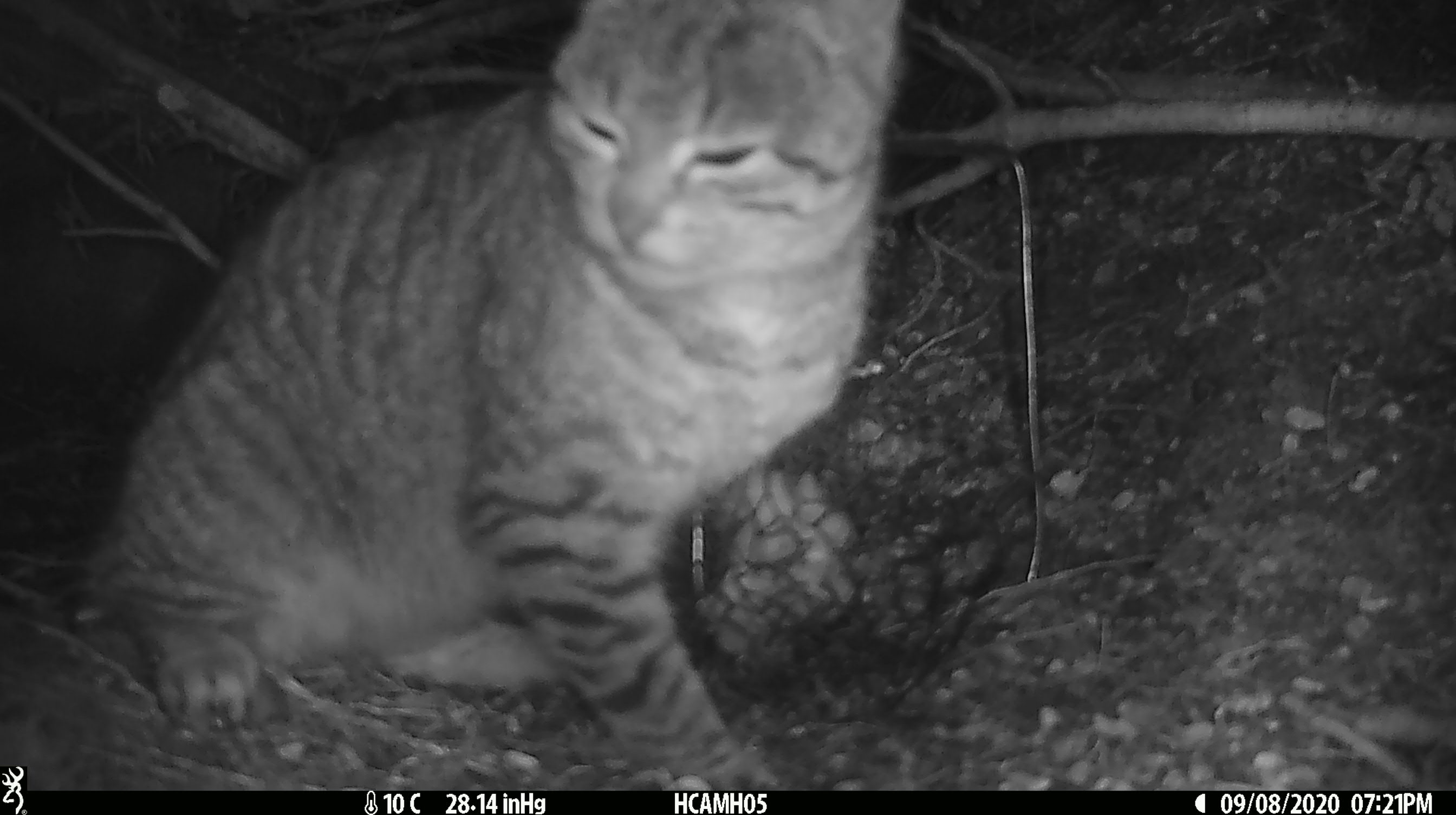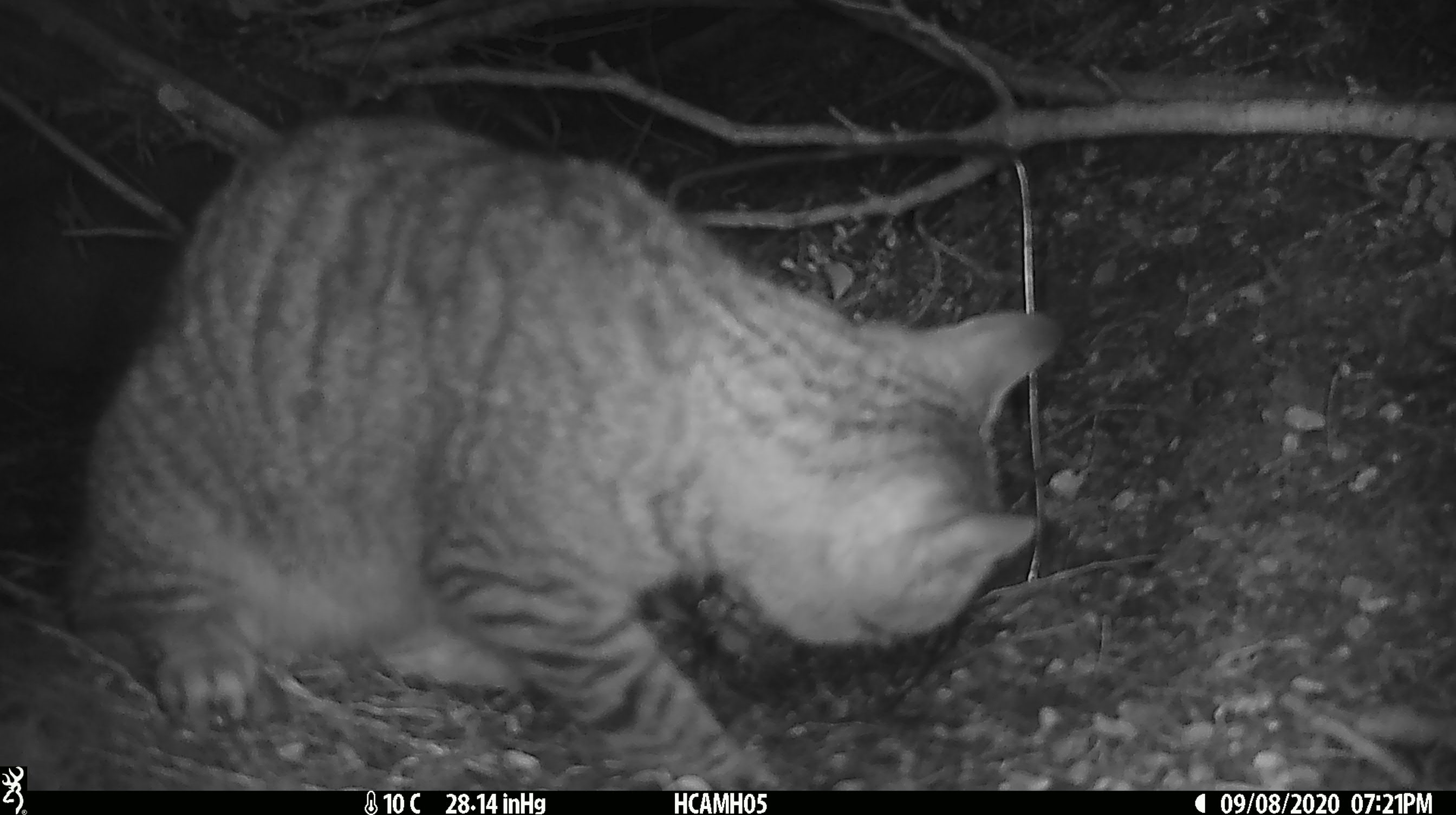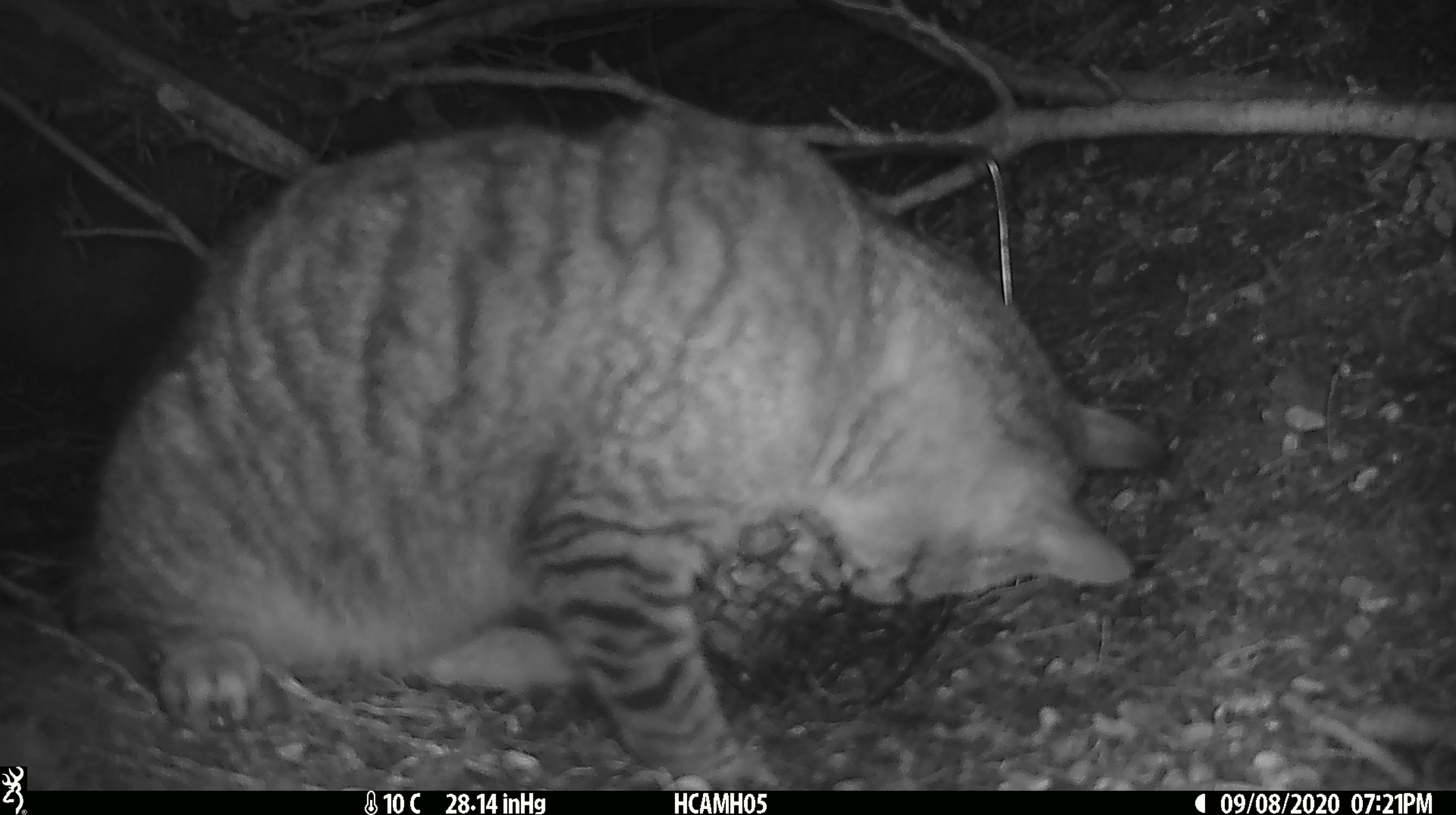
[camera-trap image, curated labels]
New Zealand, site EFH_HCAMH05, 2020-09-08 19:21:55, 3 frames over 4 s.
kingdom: Animalia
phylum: Chordata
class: Mammalia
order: Carnivora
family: Felidae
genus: Felis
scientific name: Felis catus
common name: domestic cat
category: cat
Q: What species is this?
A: Cat (domestic cat) (Felis catus).